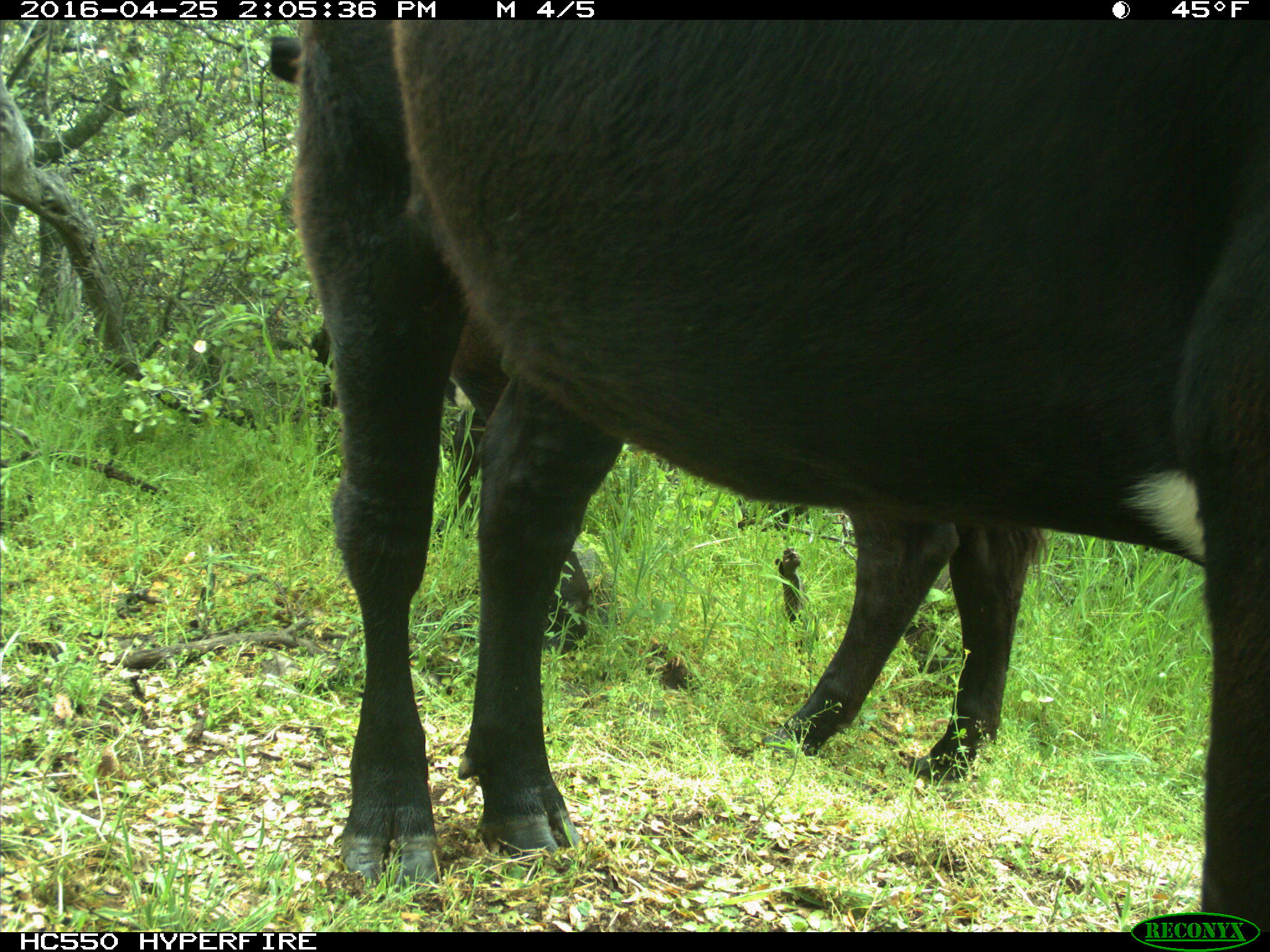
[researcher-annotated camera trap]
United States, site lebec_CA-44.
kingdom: Animalia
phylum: Chordata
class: Mammalia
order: Artiodactyla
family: Bovidae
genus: Bos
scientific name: Bos taurus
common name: domestic cow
Bos taurus (domestic cow).